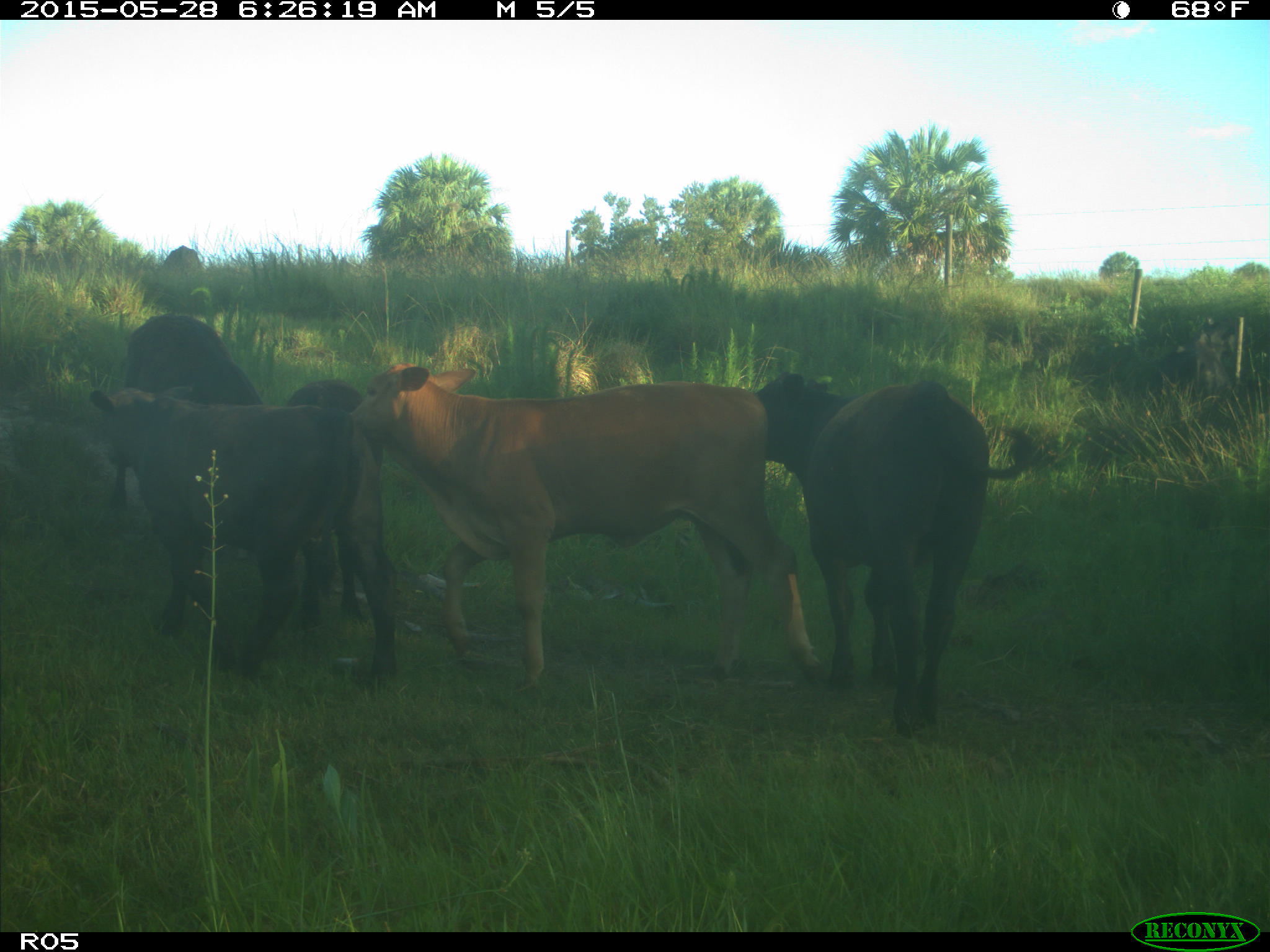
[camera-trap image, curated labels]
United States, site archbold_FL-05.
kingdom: Animalia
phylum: Chordata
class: Mammalia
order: Artiodactyla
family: Bovidae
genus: Bos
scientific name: Bos taurus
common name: domestic cow